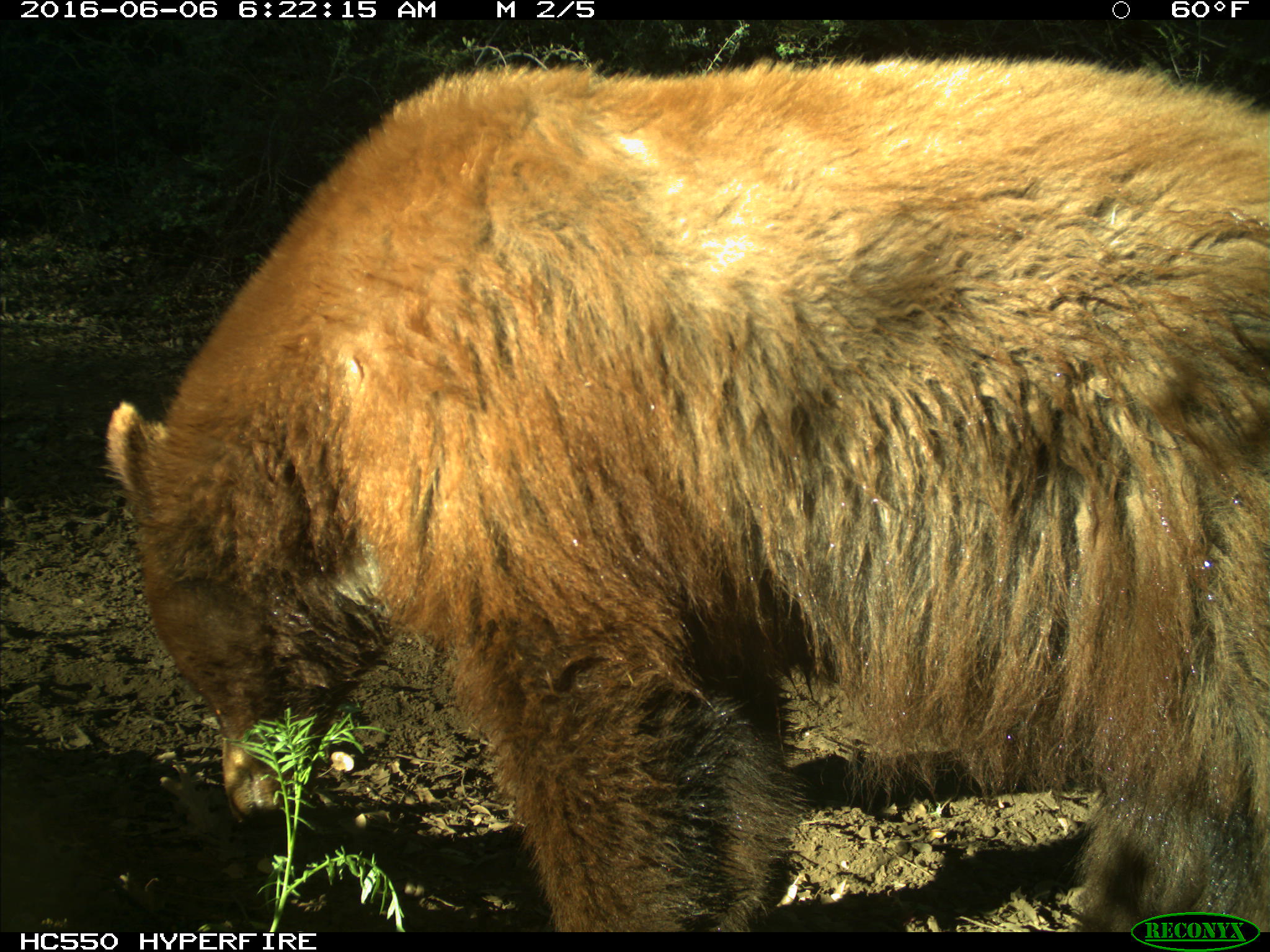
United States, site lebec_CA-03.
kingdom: Animalia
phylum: Chordata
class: Mammalia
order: Carnivora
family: Ursidae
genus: Ursus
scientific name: Ursus americanus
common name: american black bear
Ursus americanus (american black bear).